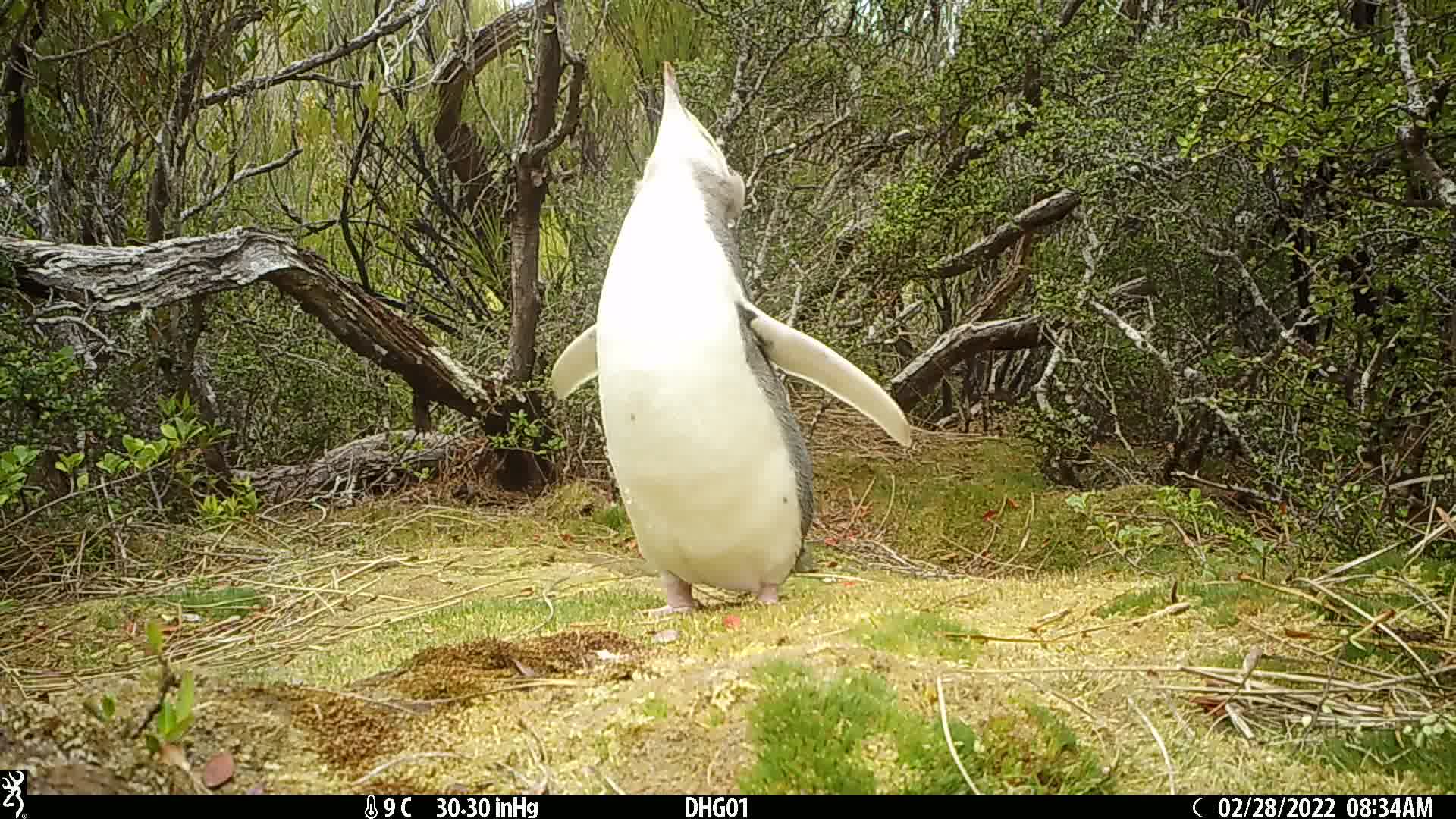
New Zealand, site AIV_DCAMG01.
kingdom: Animalia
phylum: Chordata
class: Aves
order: Sphenisciformes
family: Spheniscidae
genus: Megadyptes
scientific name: Megadyptes antipodes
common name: yellow-eyed penguin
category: yellow eyed penguin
Yellow eyed penguin (yellow-eyed penguin) (Megadyptes antipodes).